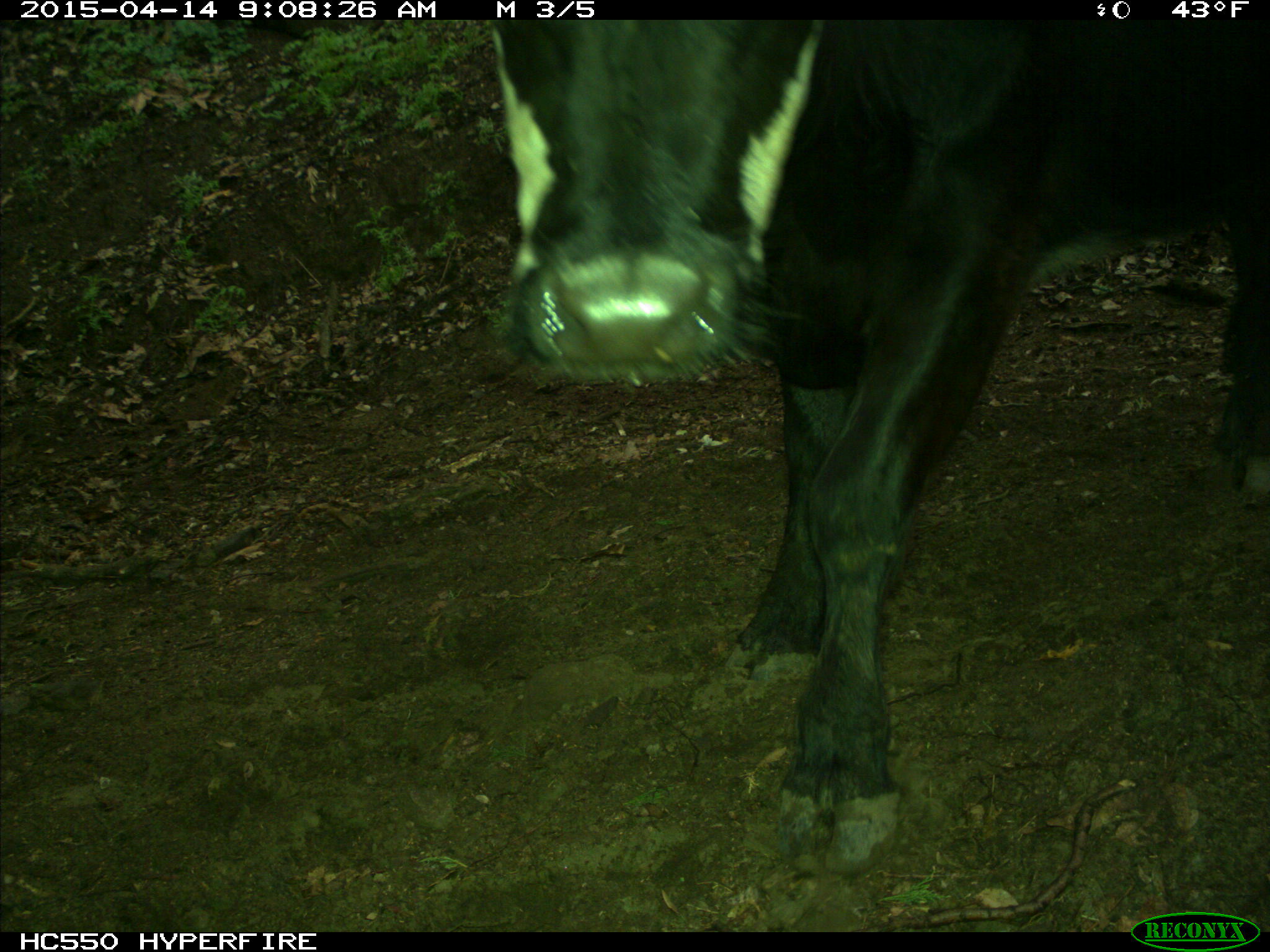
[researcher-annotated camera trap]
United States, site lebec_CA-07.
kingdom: Animalia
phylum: Chordata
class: Mammalia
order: Artiodactyla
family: Bovidae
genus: Bos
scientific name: Bos taurus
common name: domestic cow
Bos taurus (domestic cow).